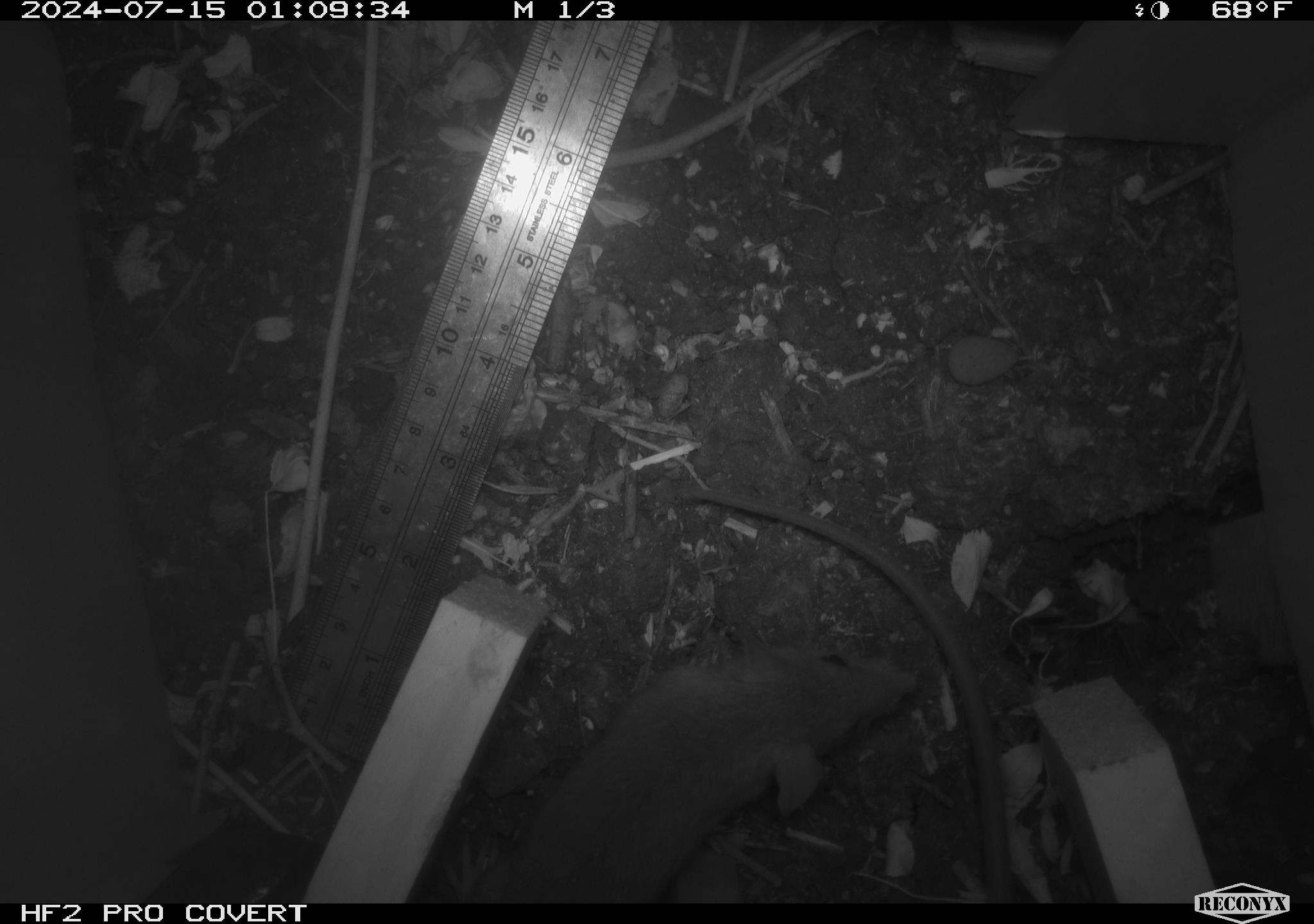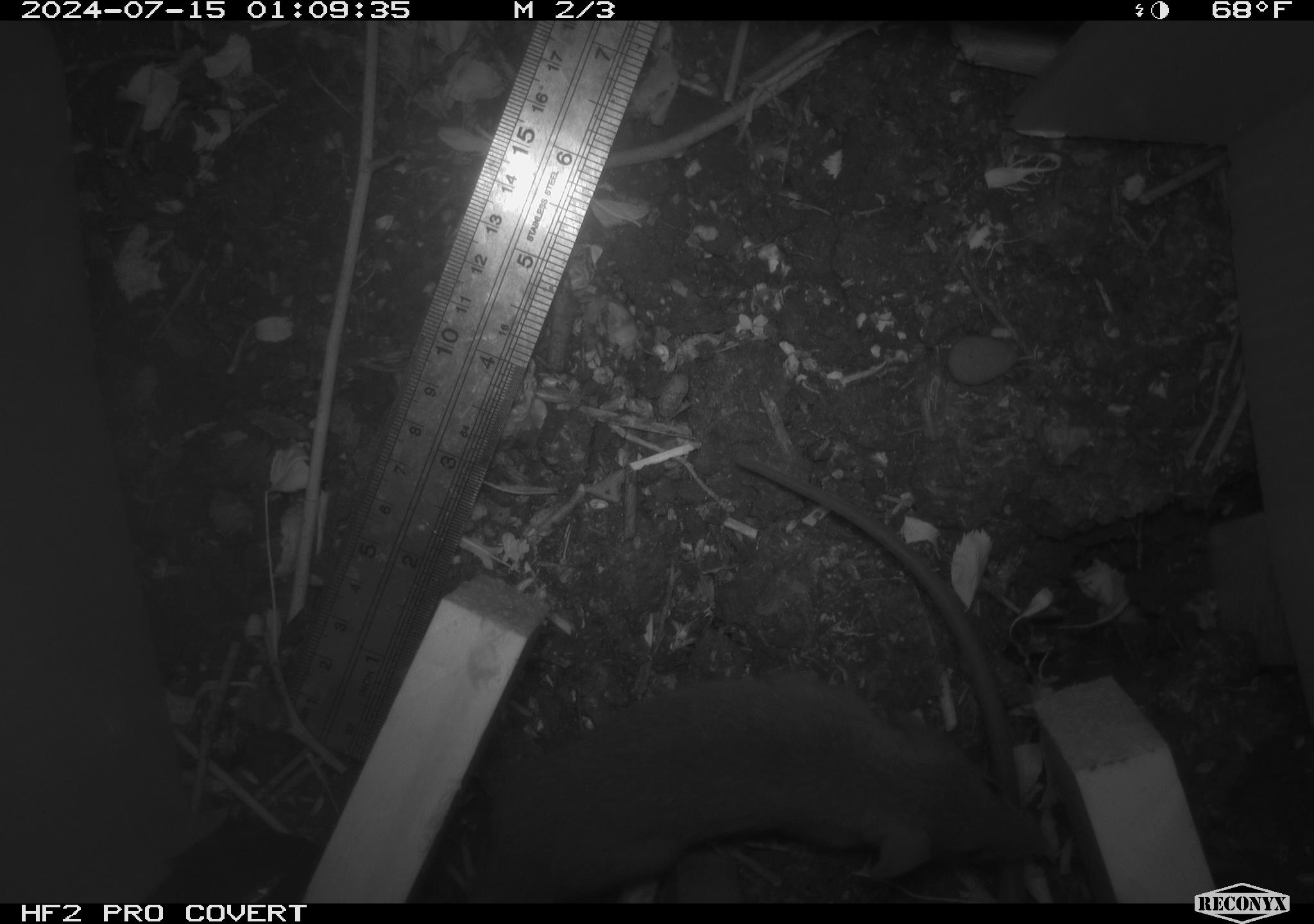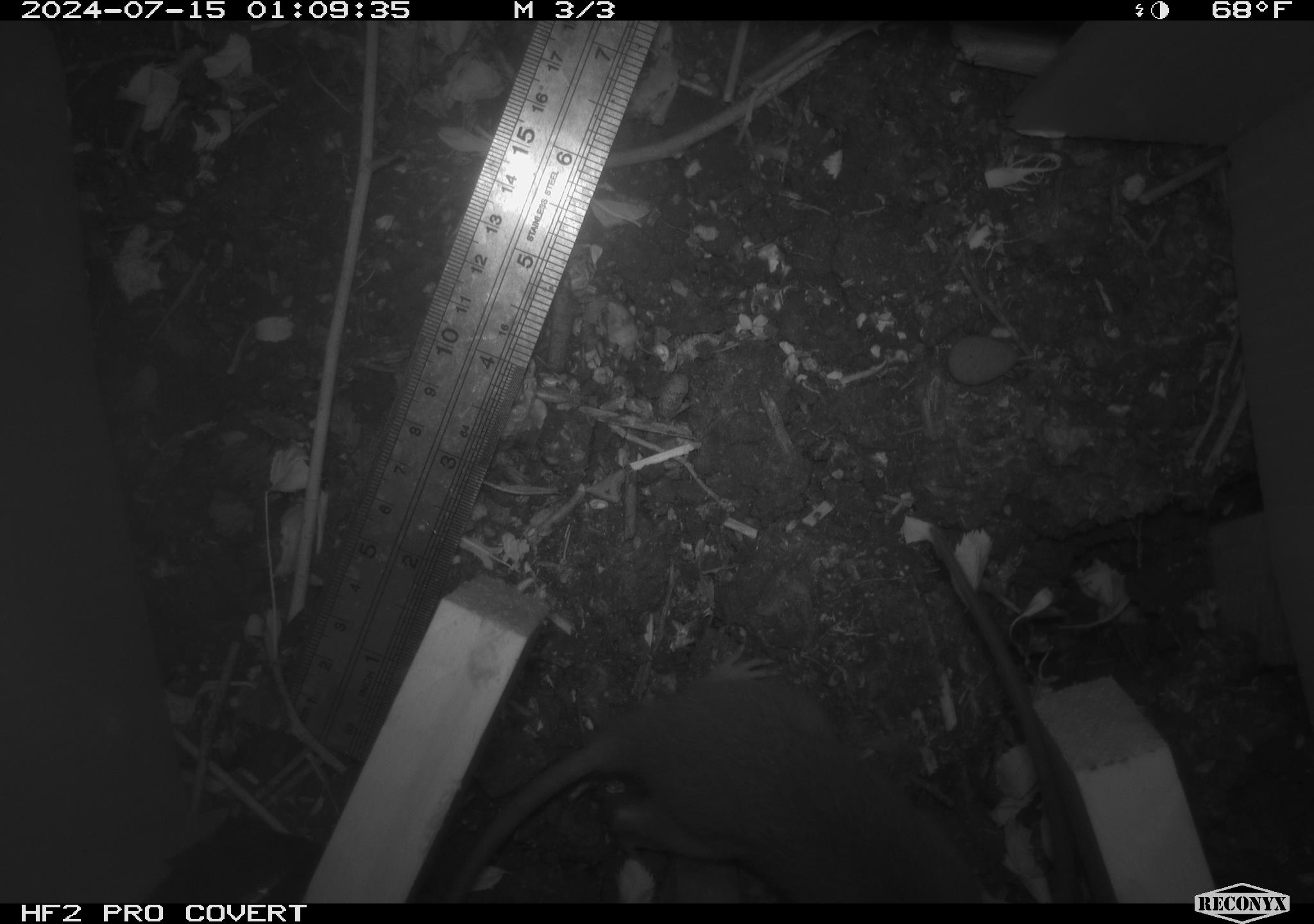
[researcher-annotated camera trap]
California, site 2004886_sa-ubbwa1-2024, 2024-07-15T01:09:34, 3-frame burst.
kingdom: Animalia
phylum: Chordata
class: Mammalia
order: Rodentia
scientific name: Rodentia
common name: mouse species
Mouse species (Rodentia).